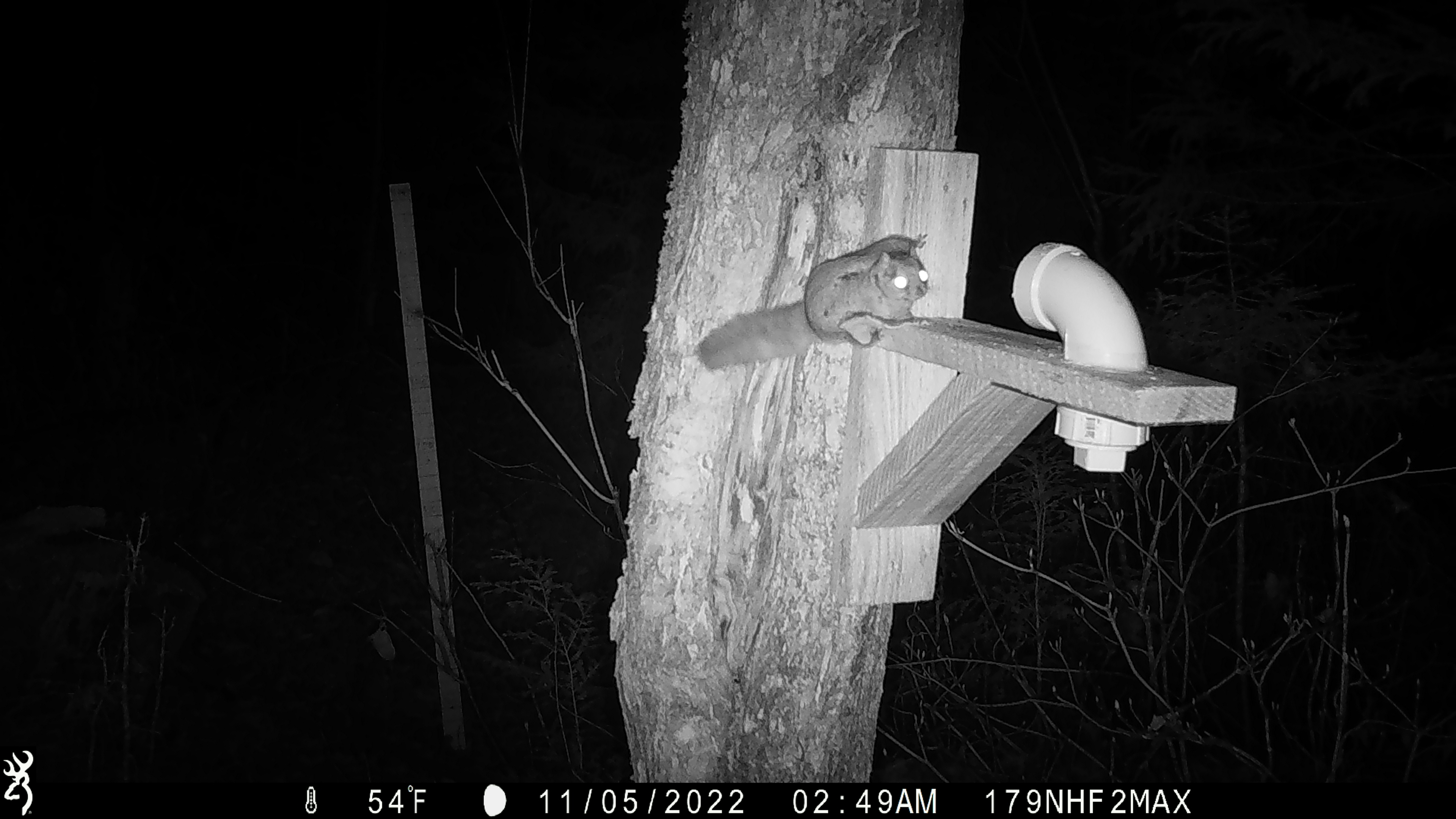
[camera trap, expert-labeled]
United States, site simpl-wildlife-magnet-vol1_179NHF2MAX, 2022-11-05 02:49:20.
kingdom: Animalia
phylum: Chordata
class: Mammalia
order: Rodentia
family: Sciuridae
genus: Glaucomys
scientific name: Glaucomys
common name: flying squirrel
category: flying squirrel sp.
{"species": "flying squirrel sp. (flying squirrel) (Glaucomys)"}